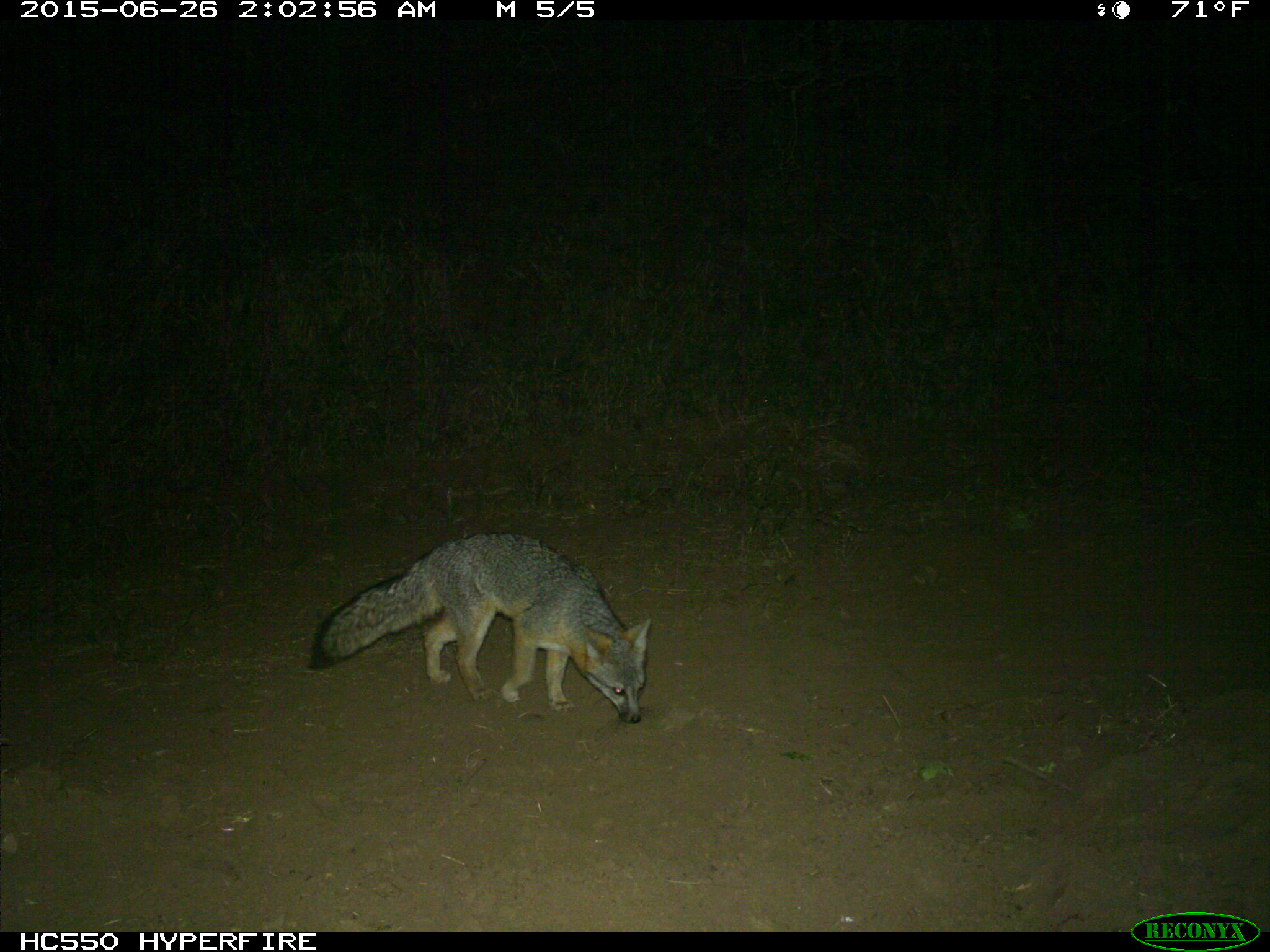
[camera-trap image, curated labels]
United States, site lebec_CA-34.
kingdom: Animalia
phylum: Chordata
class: Mammalia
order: Carnivora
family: Canidae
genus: Urocyon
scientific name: Urocyon cinereoargenteus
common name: gray fox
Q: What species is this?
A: Urocyon cinereoargenteus (gray fox).